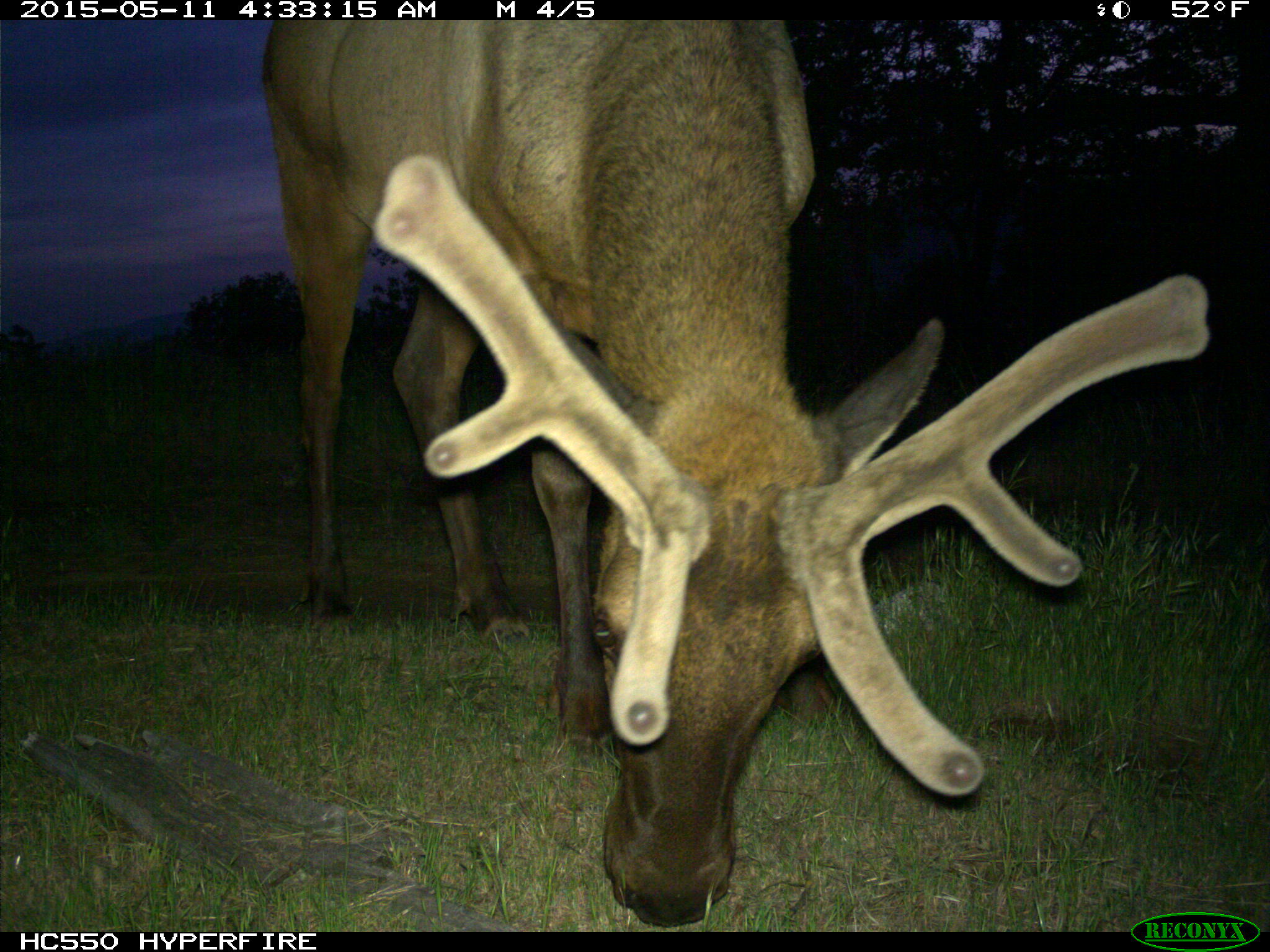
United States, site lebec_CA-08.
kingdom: Animalia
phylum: Chordata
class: Mammalia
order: Artiodactyla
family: Cervidae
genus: Cervus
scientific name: Cervus canadensis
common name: elk